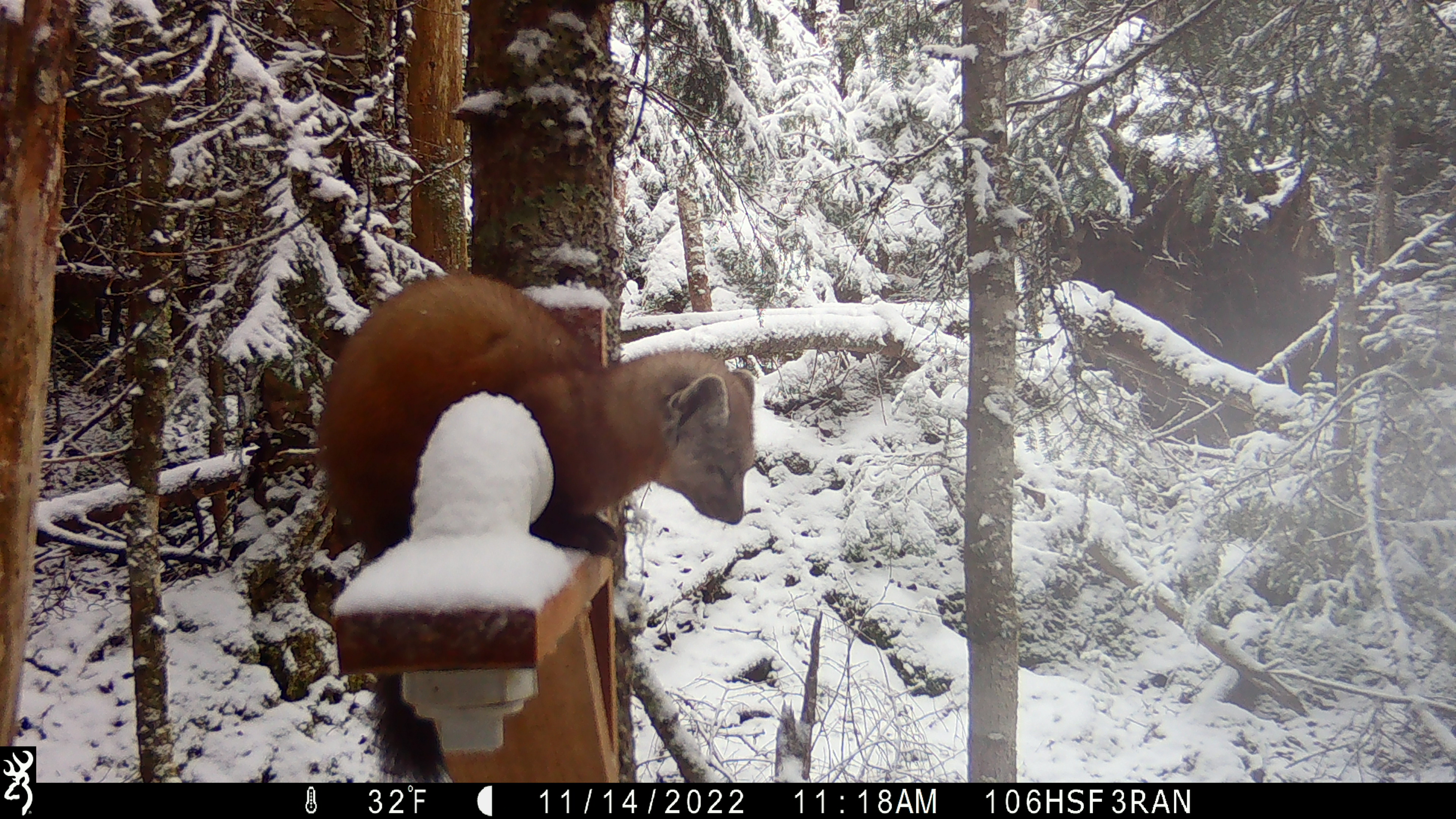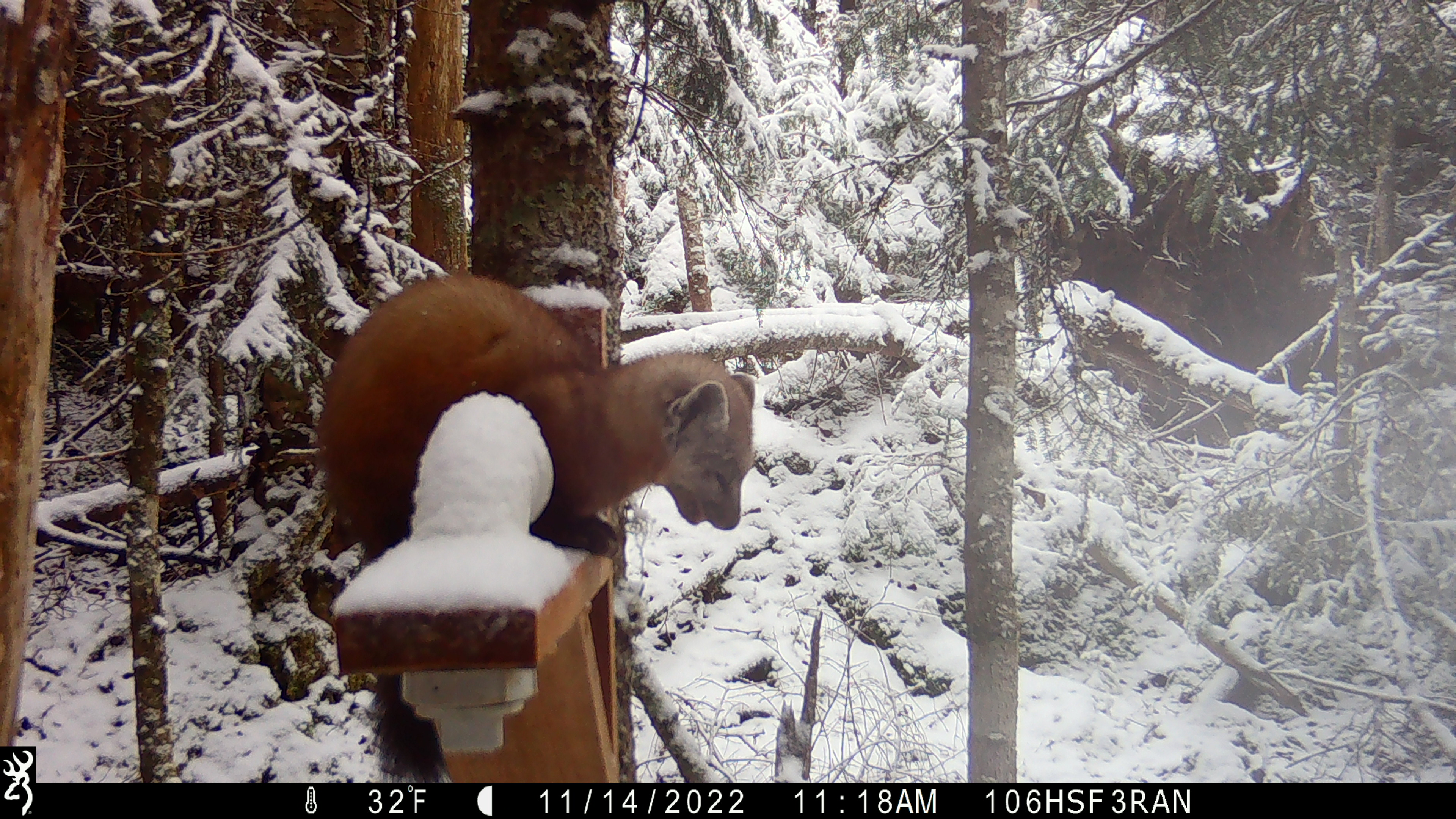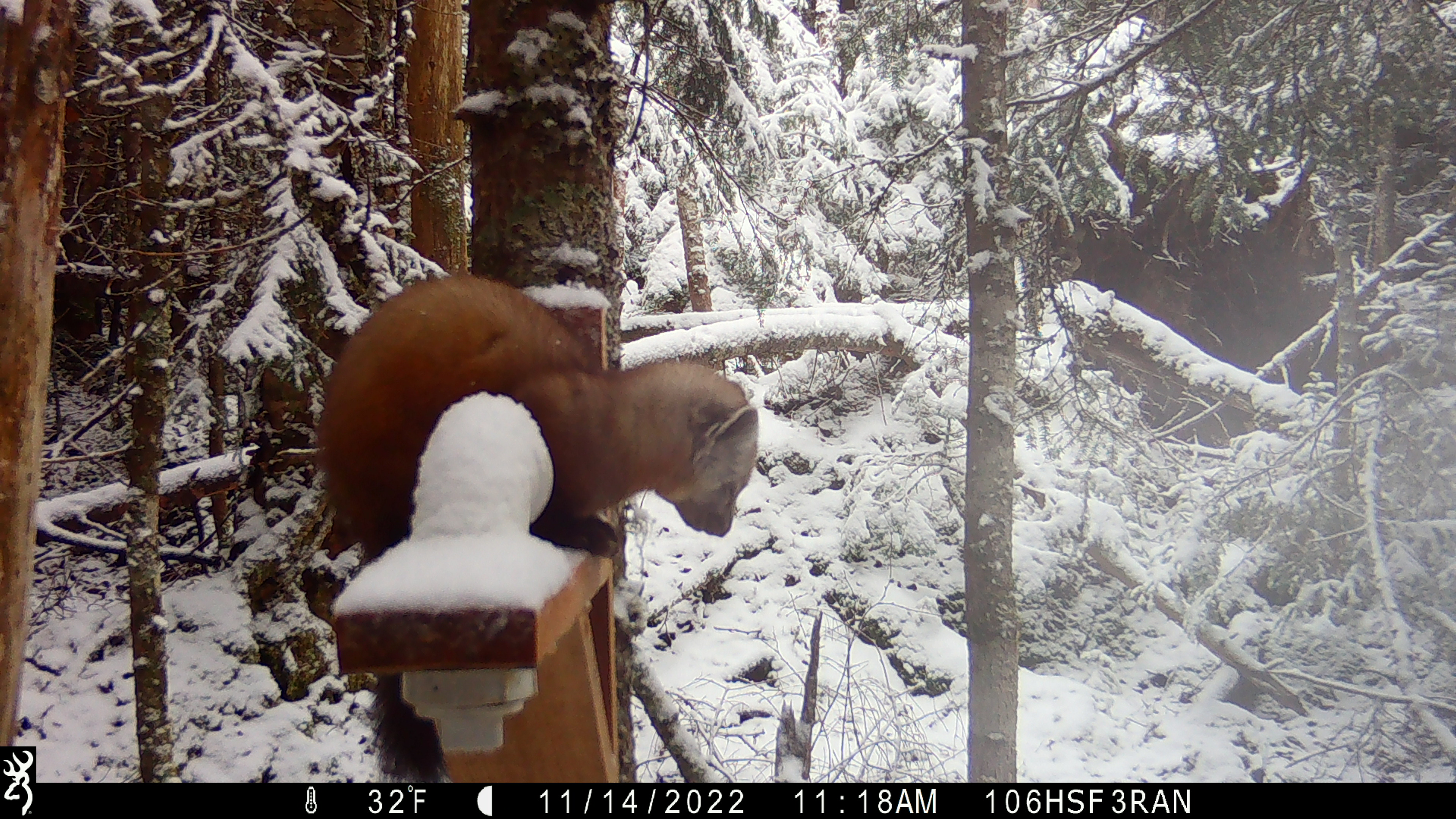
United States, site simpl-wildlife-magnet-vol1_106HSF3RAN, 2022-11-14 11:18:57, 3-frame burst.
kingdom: Animalia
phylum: Chordata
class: Mammalia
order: Carnivora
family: Mustelidae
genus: Martes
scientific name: Martes americana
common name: american marten